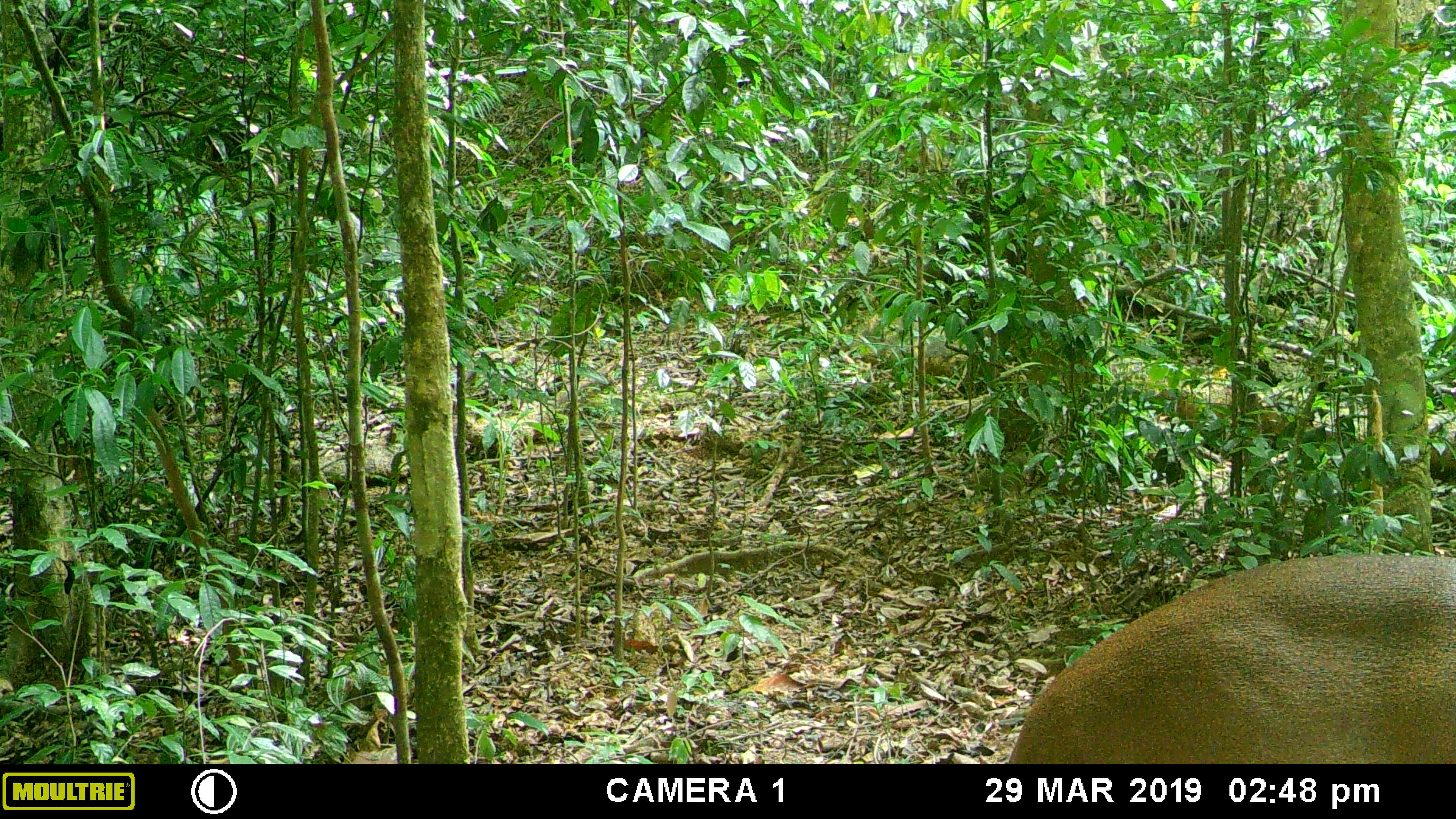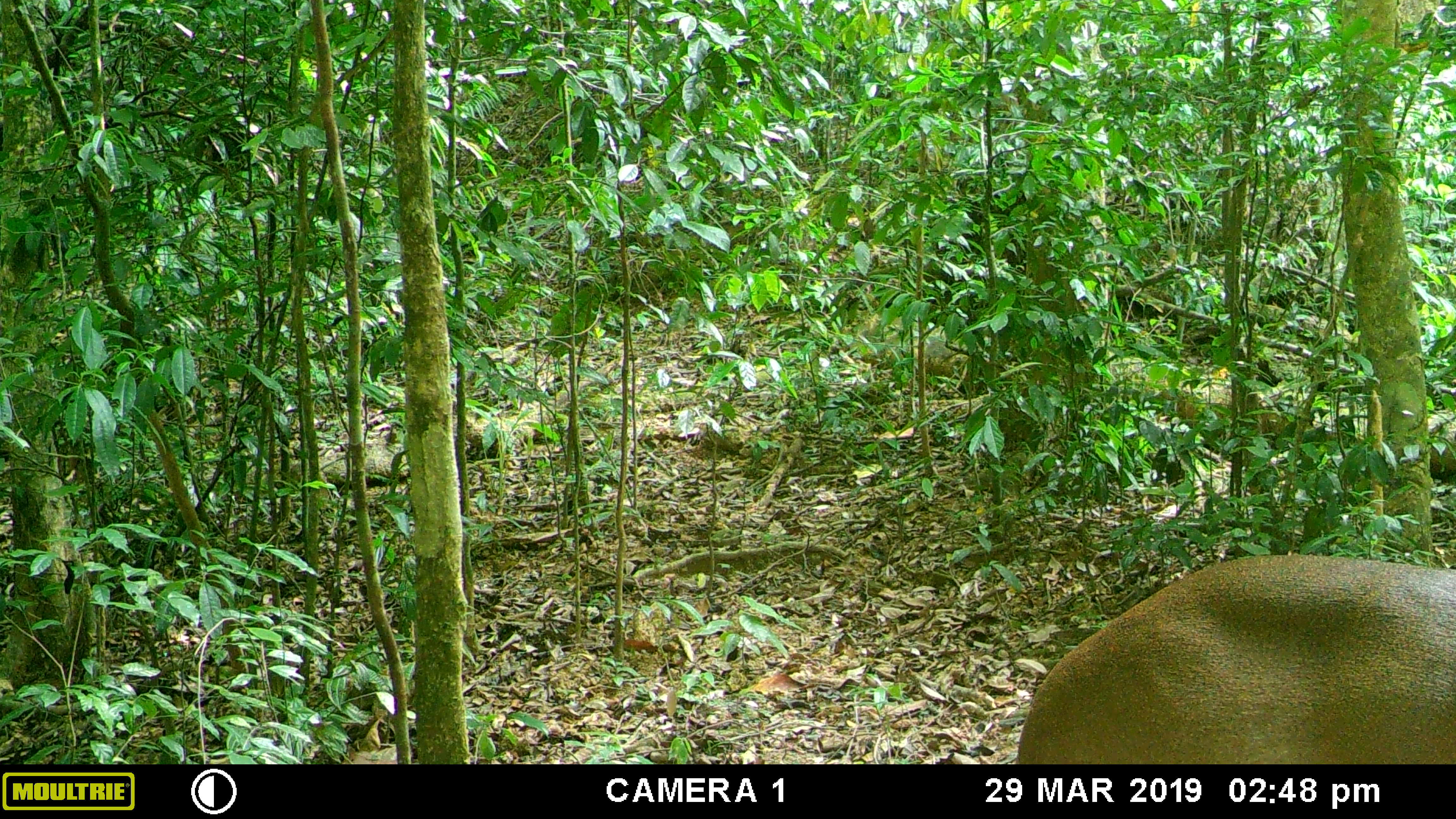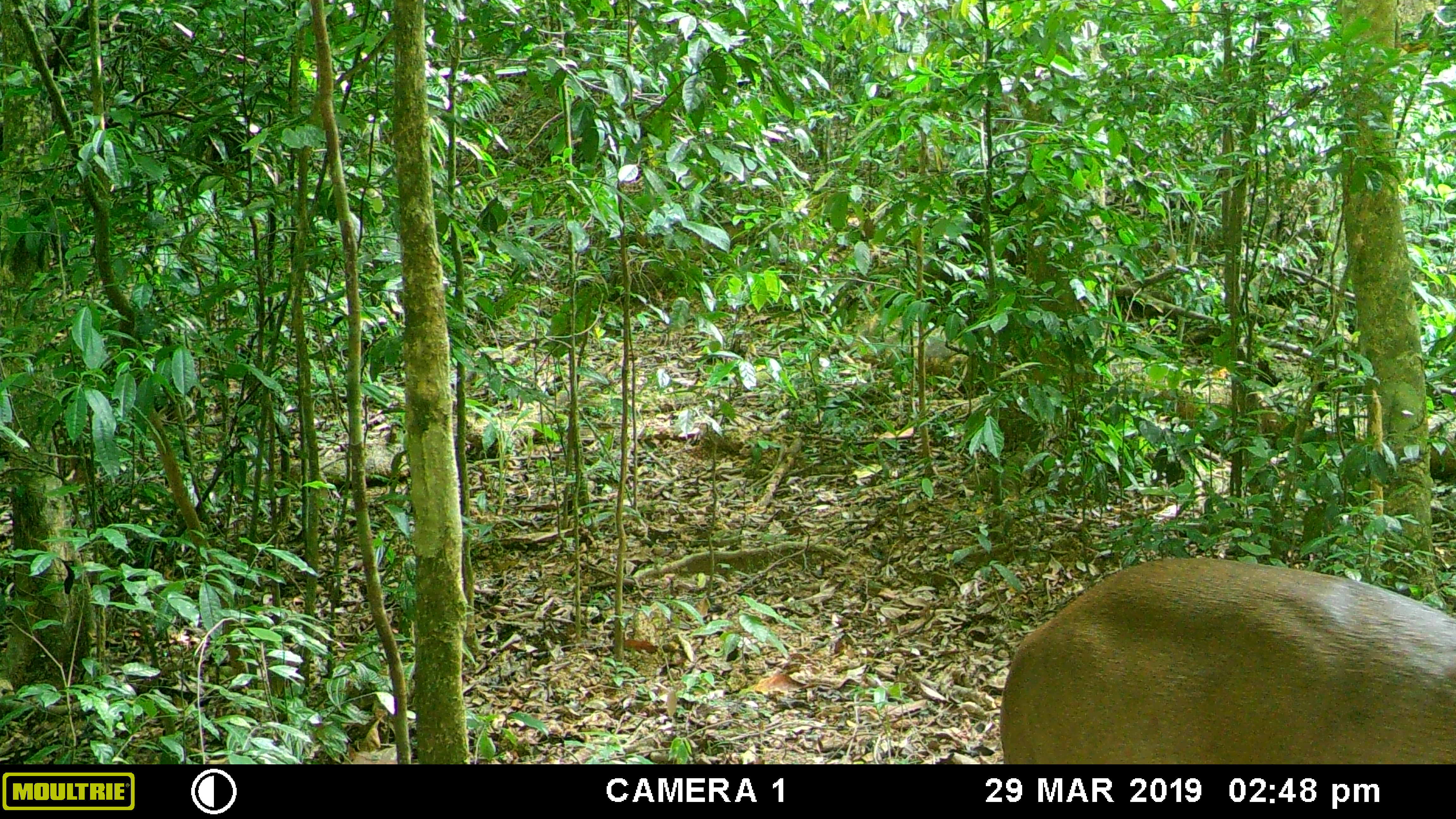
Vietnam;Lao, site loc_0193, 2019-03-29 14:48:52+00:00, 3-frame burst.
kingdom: Animalia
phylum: Chordata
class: Mammalia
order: Artiodactyla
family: Cervidae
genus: Muntiacus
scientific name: Muntiacus vuquangensis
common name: large-antlered muntjac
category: large antlered muntjac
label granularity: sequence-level